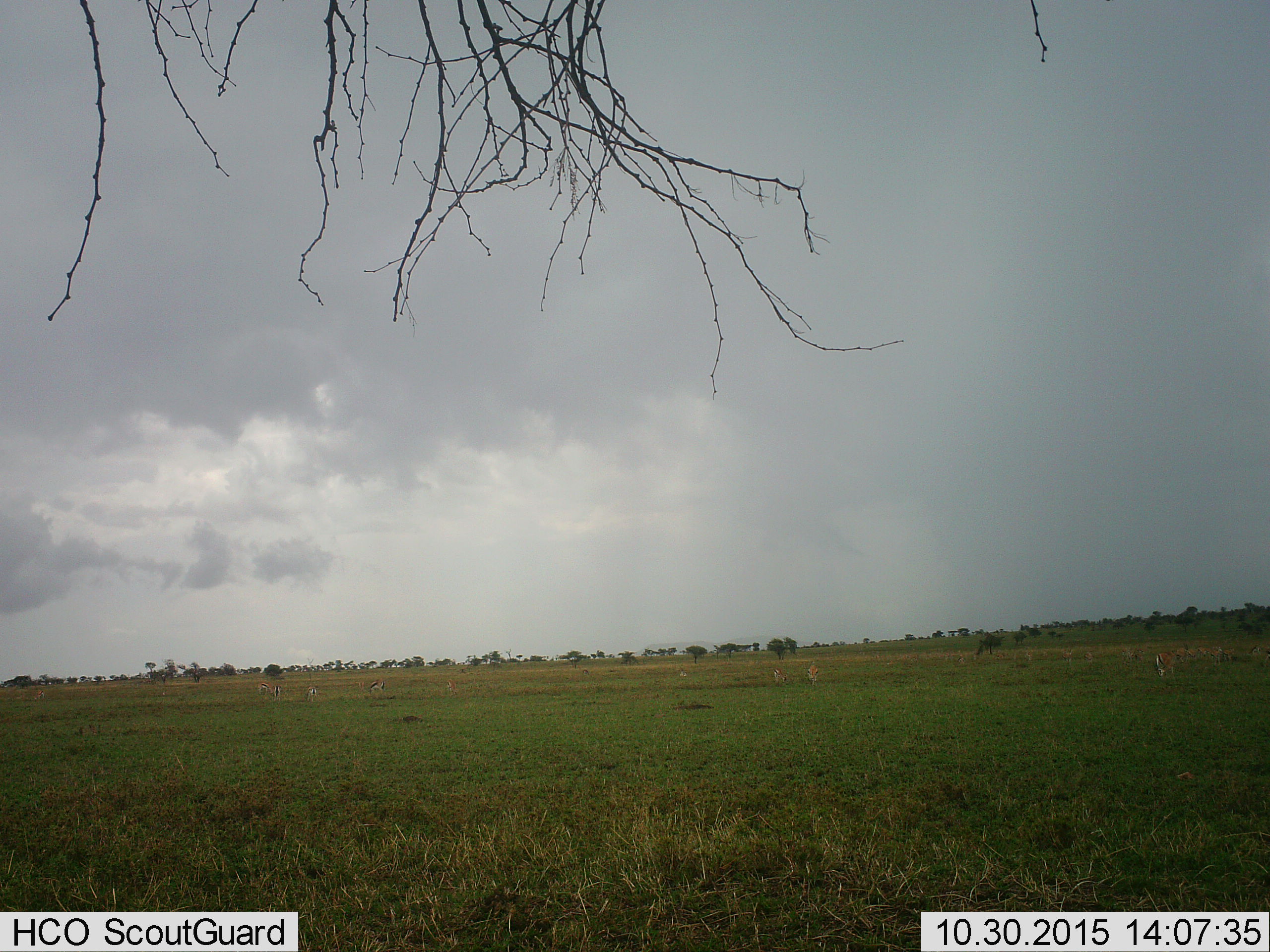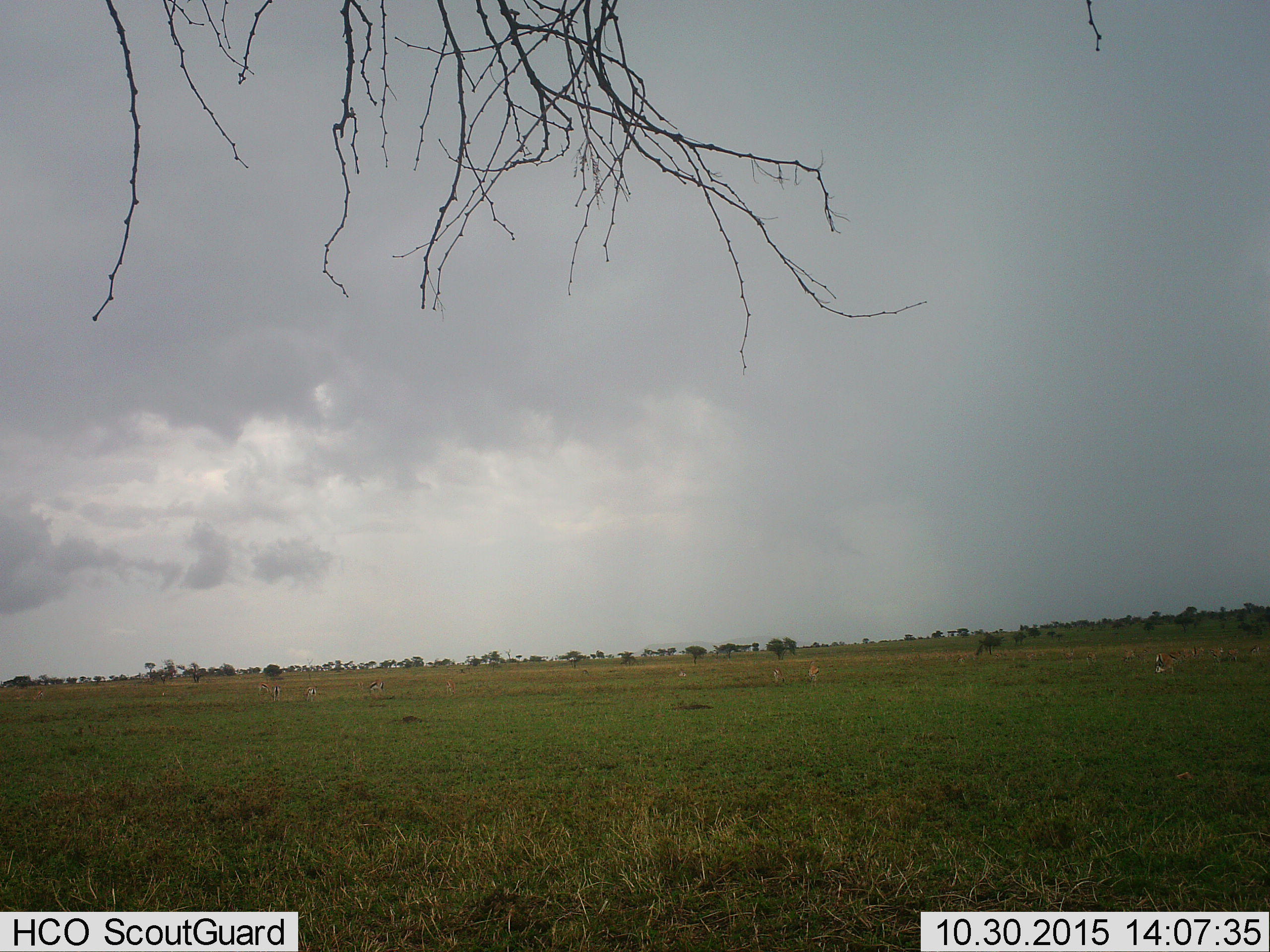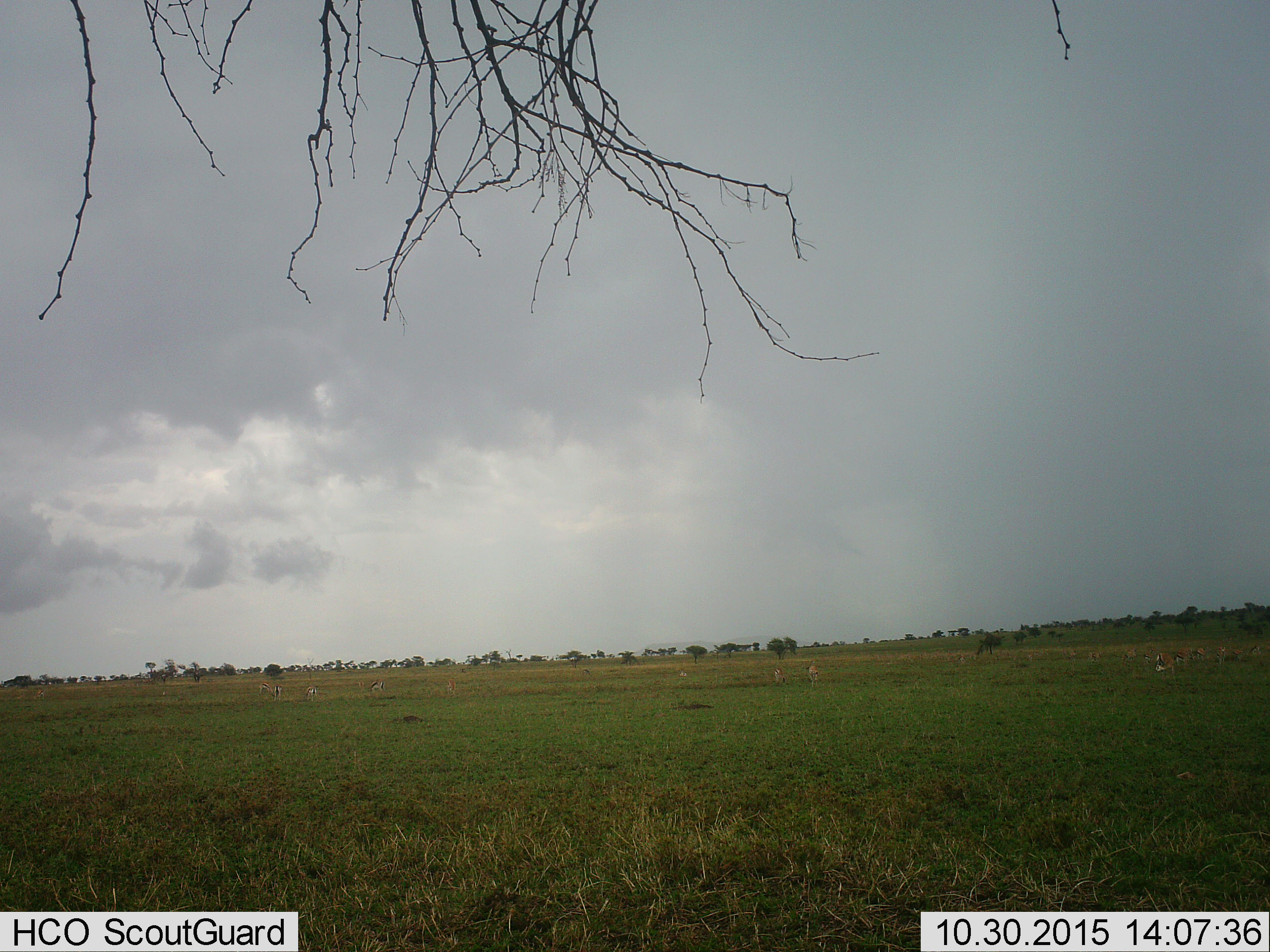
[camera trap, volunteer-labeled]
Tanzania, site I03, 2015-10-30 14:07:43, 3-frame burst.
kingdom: Animalia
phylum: Chordata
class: Mammalia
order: Artiodactyla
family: Bovidae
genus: Eudorcas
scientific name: Eudorcas thomsonii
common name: thomson's gazelle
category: gazellethomsons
Gazellethomsons (thomson's gazelle) (Eudorcas thomsonii), count 11-50. Behavior (volunteer vote fractions): standing 57%, resting 0%, moving 29%, interacting 0%. Young present (vote fraction): 29%. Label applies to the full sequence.